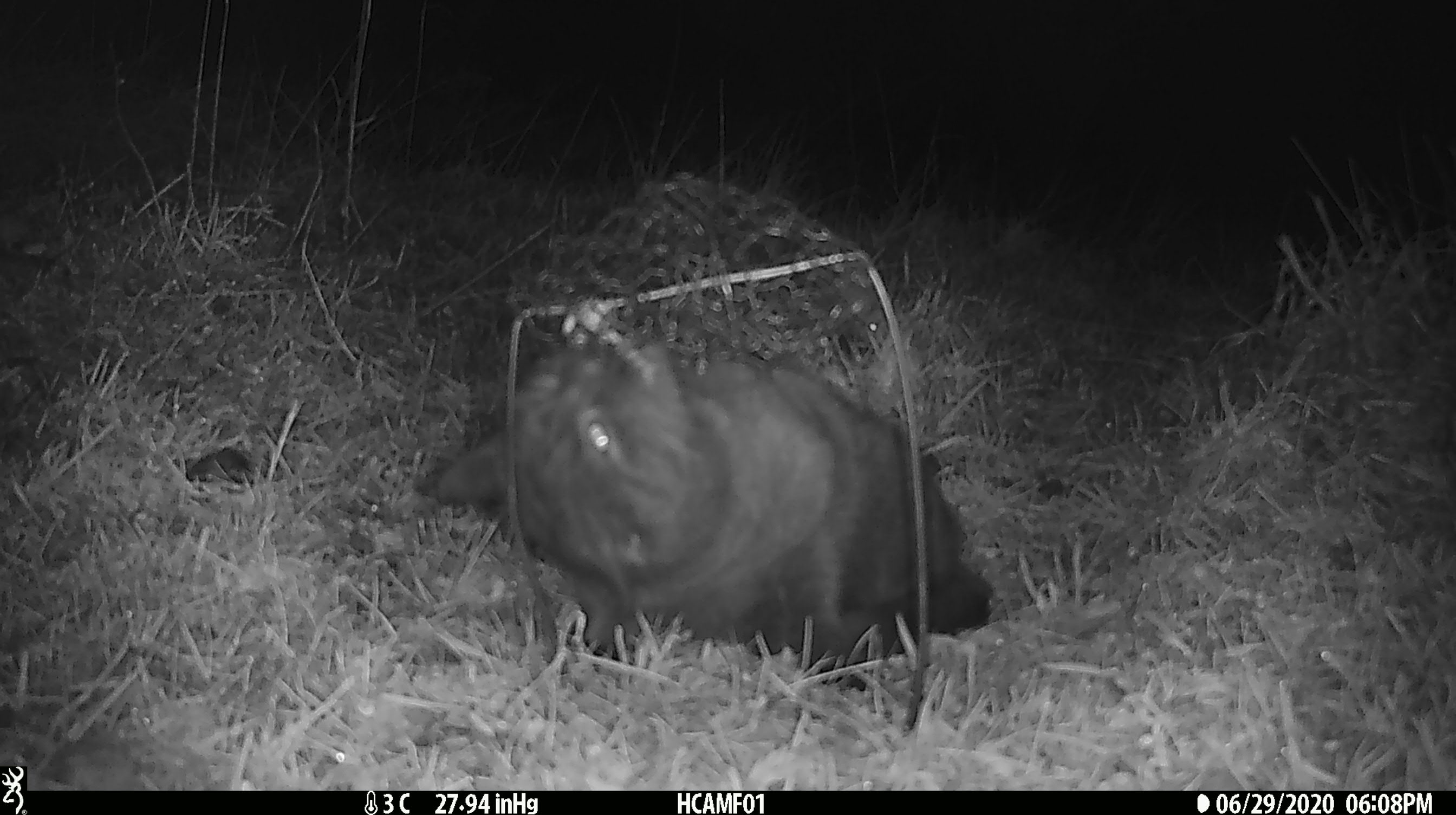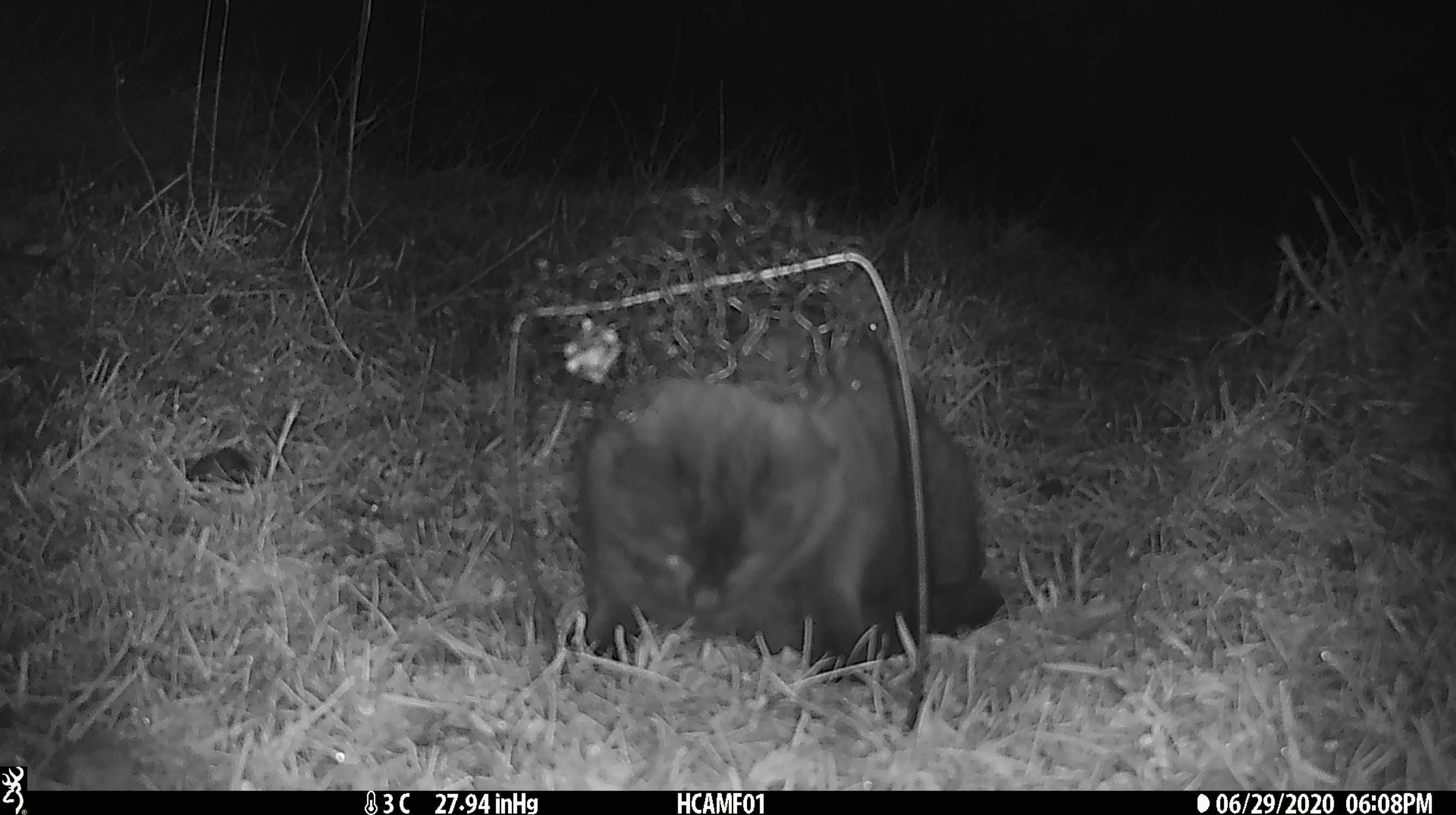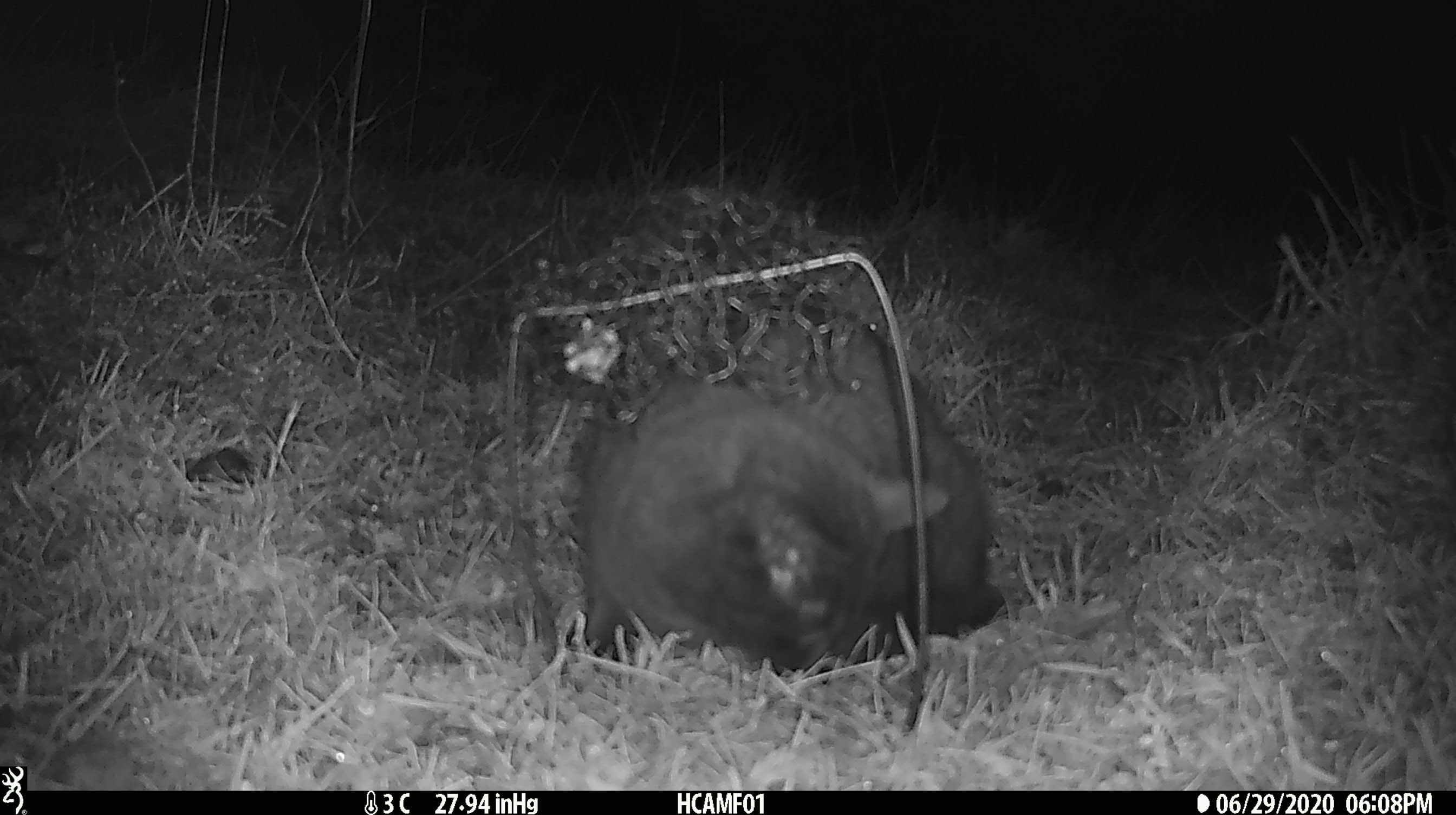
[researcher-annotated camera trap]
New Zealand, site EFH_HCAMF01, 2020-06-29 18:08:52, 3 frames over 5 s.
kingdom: Animalia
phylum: Chordata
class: Mammalia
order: Carnivora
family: Felidae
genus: Felis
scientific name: Felis catus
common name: domestic cat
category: cat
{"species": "cat (domestic cat) (Felis catus)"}